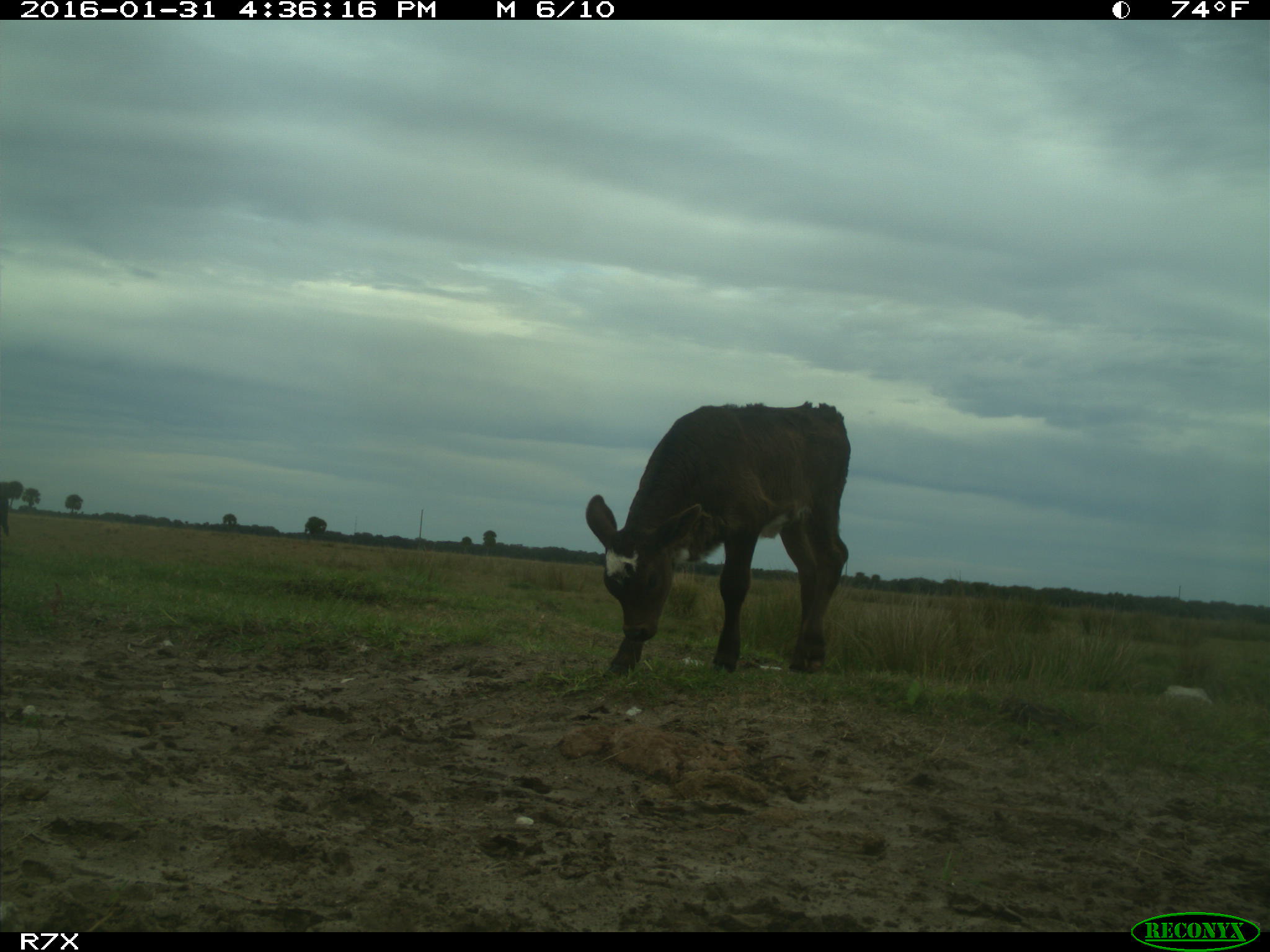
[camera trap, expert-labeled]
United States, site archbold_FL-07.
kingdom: Animalia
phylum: Chordata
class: Mammalia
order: Artiodactyla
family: Bovidae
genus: Bos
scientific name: Bos taurus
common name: domestic cow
Bos taurus (domestic cow).